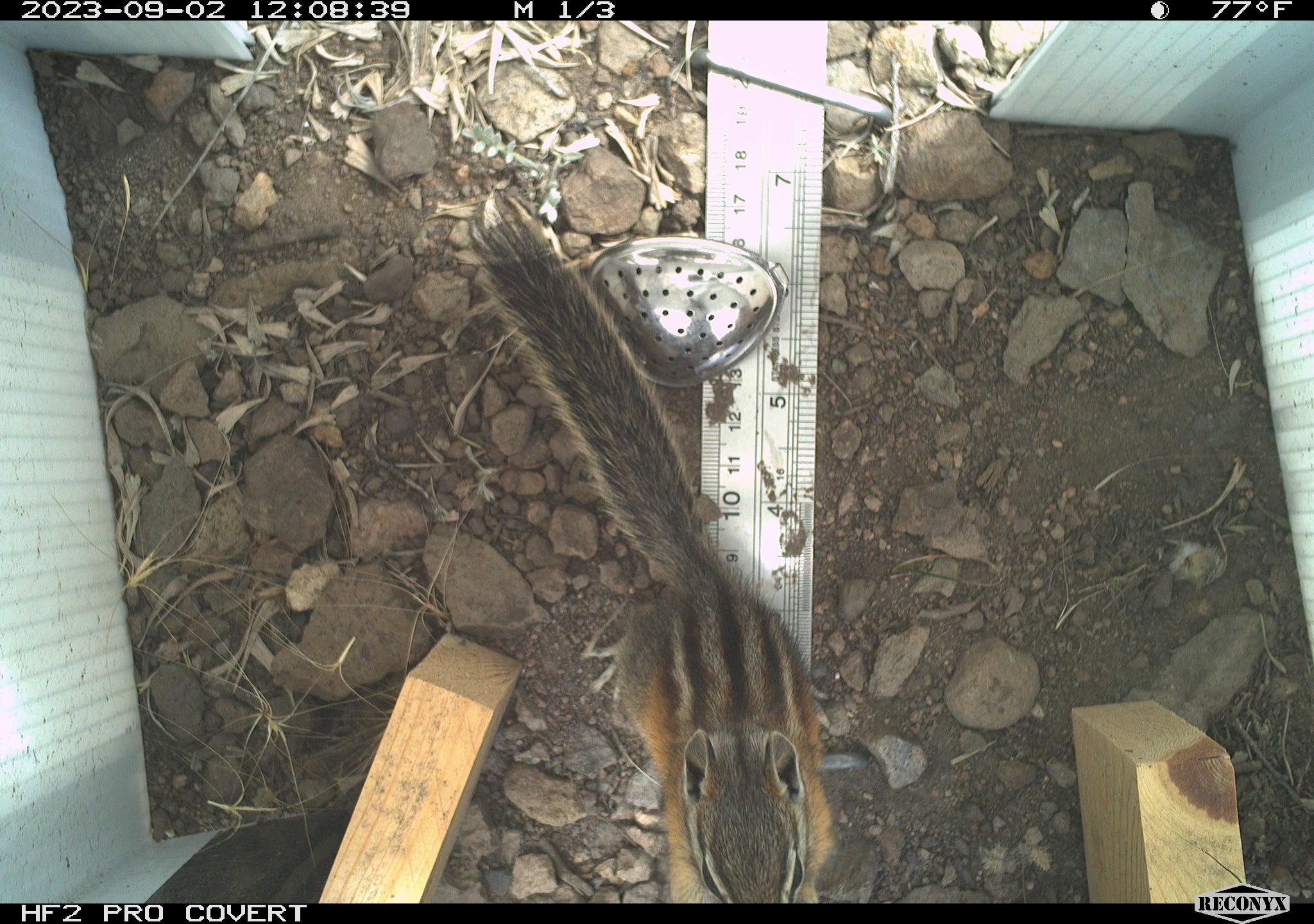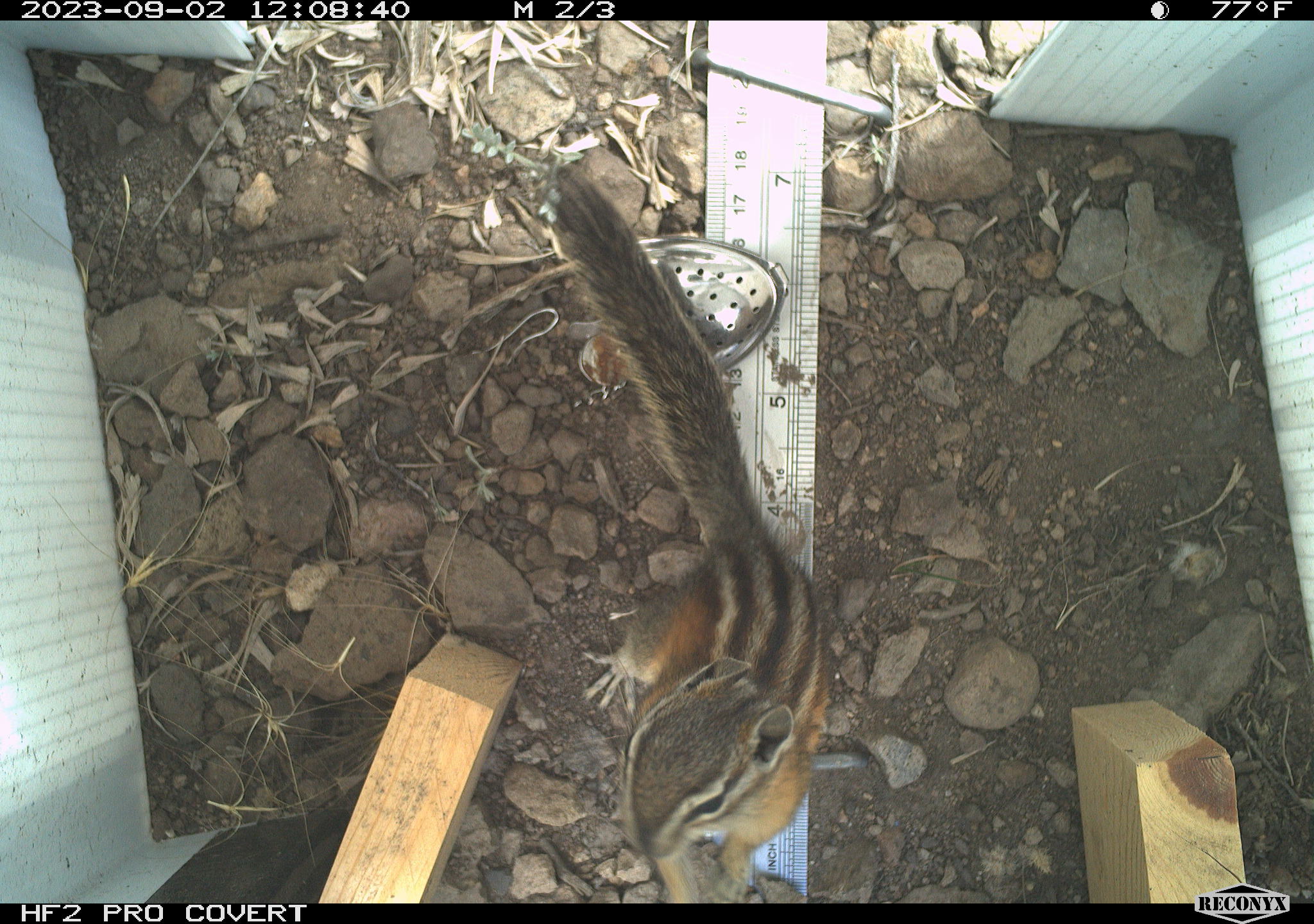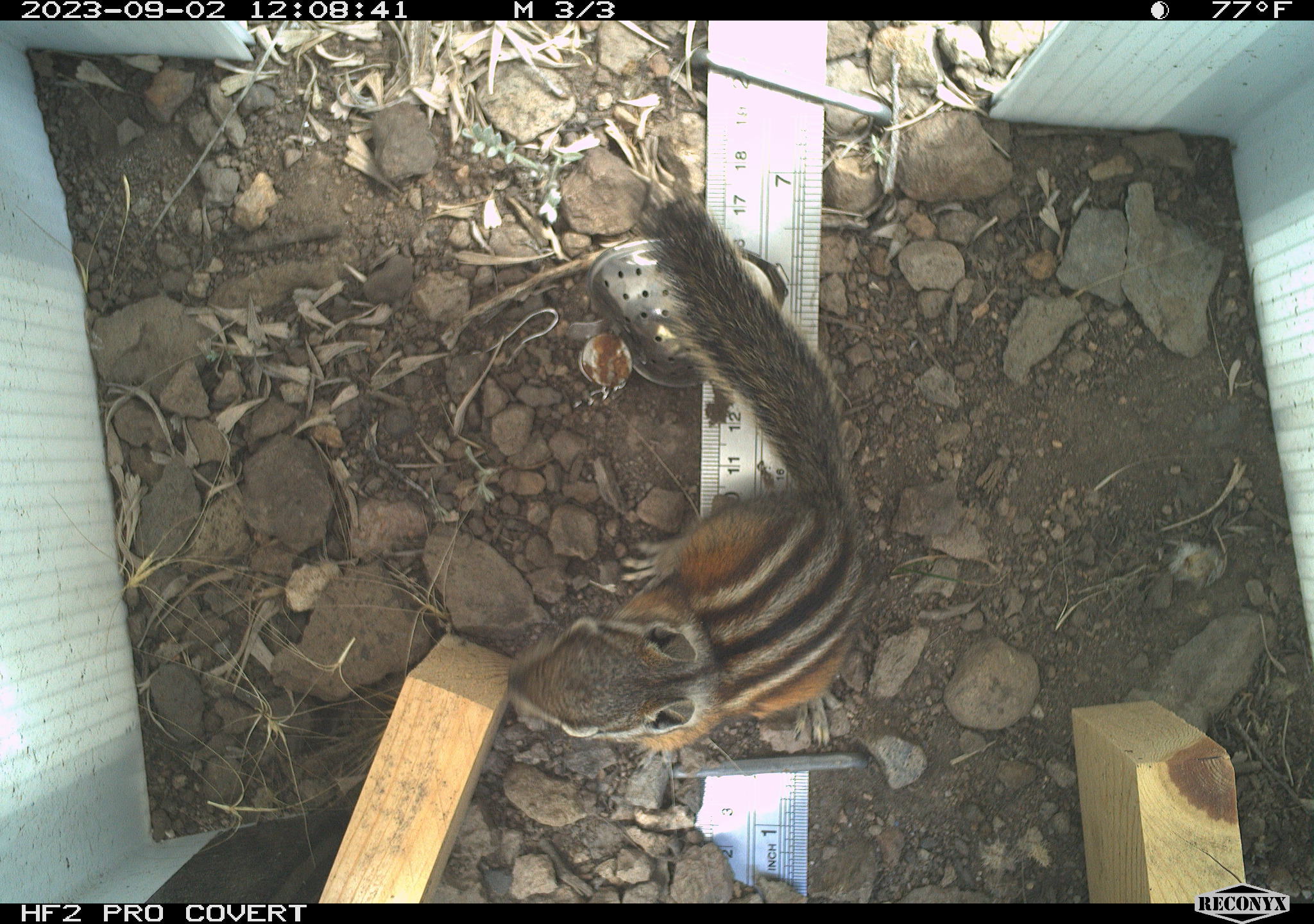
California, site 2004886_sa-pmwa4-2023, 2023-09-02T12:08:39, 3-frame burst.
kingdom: Animalia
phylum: Chordata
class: Mammalia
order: Rodentia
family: Sciuridae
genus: Neotamias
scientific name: Neotamias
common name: western chipmunks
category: neotamias species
Neotamias species (western chipmunks) (Neotamias).